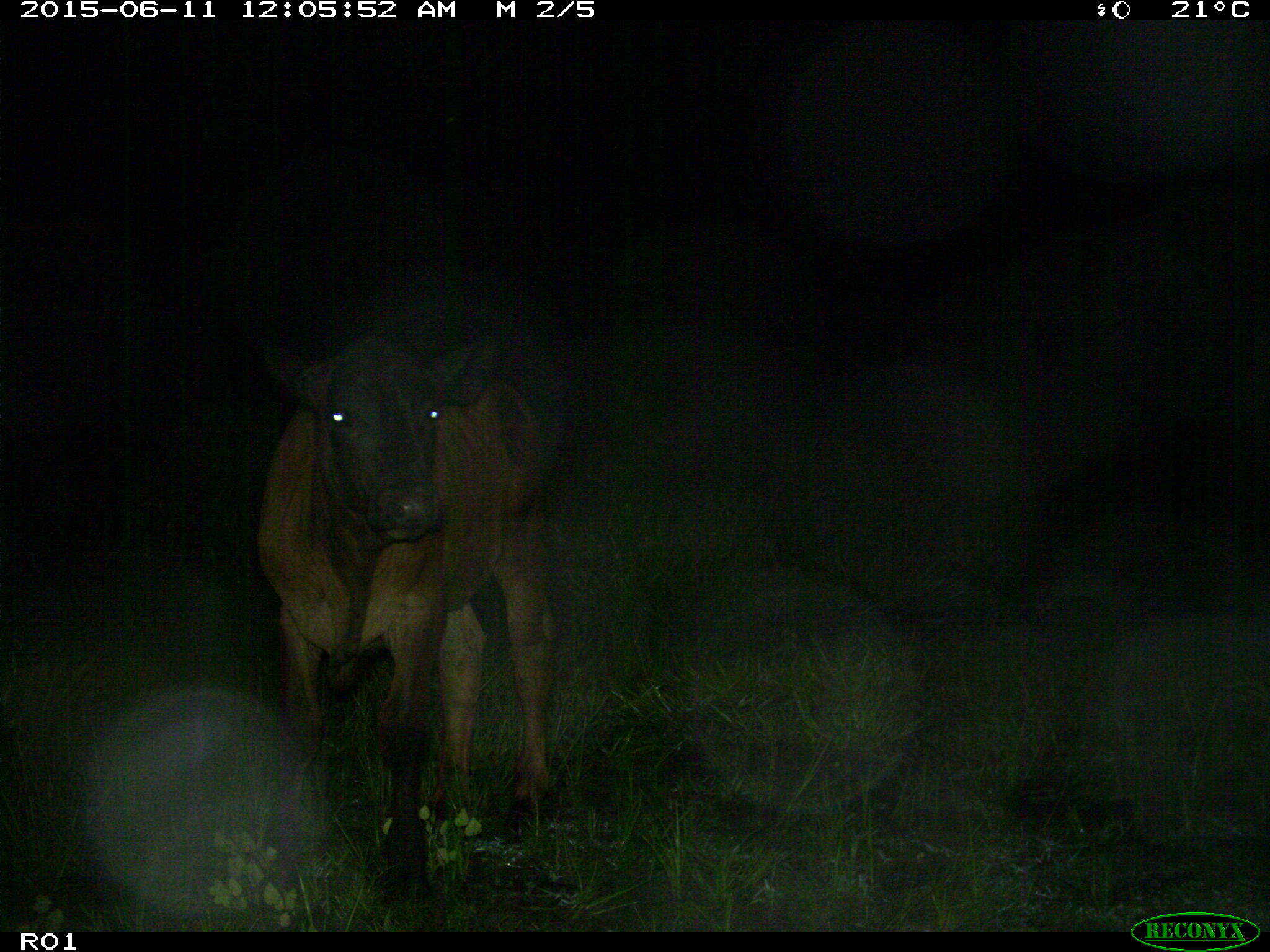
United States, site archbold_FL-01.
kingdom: Animalia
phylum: Chordata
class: Mammalia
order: Artiodactyla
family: Bovidae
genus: Bos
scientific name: Bos taurus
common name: domestic cow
Bos taurus (domestic cow).